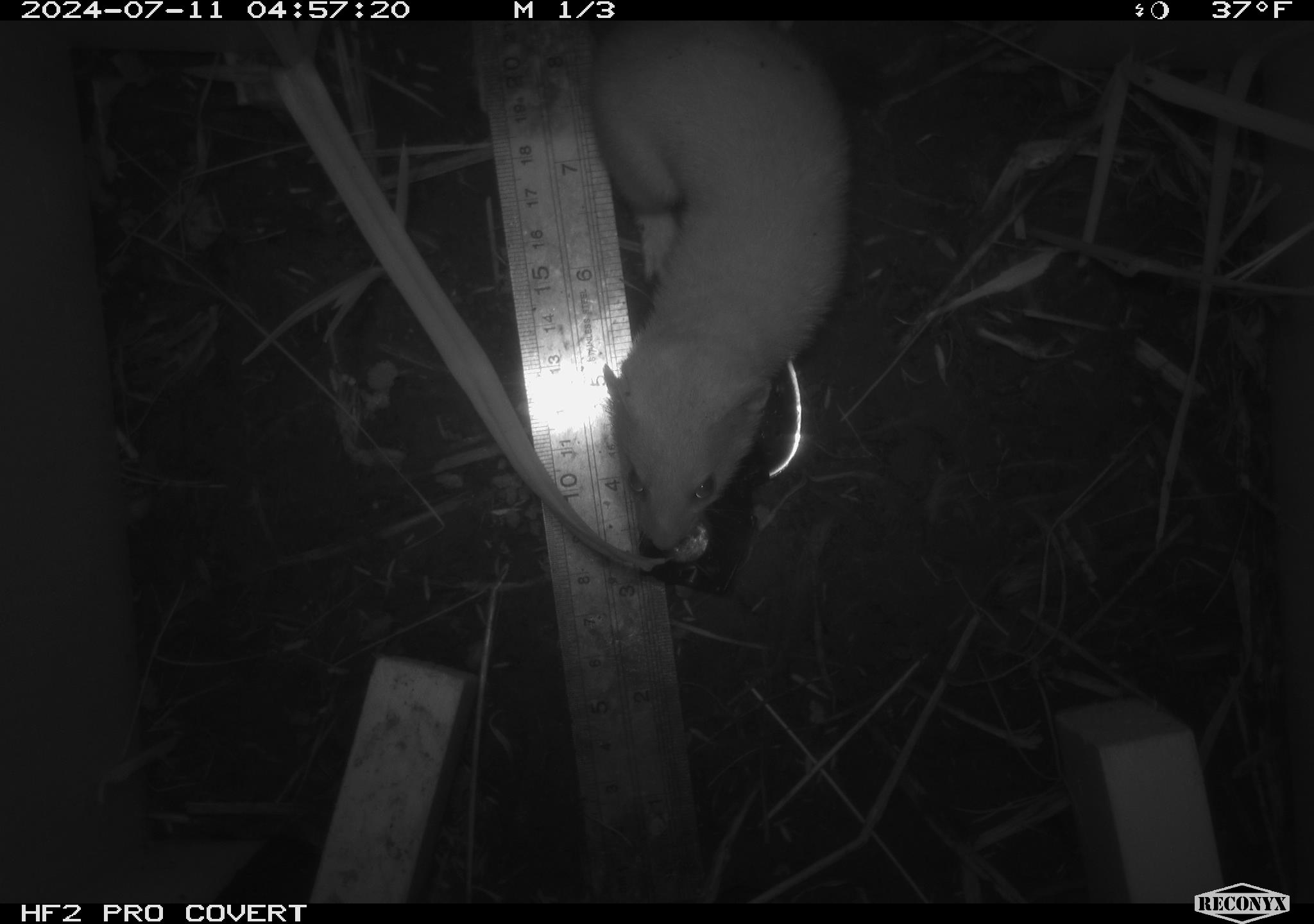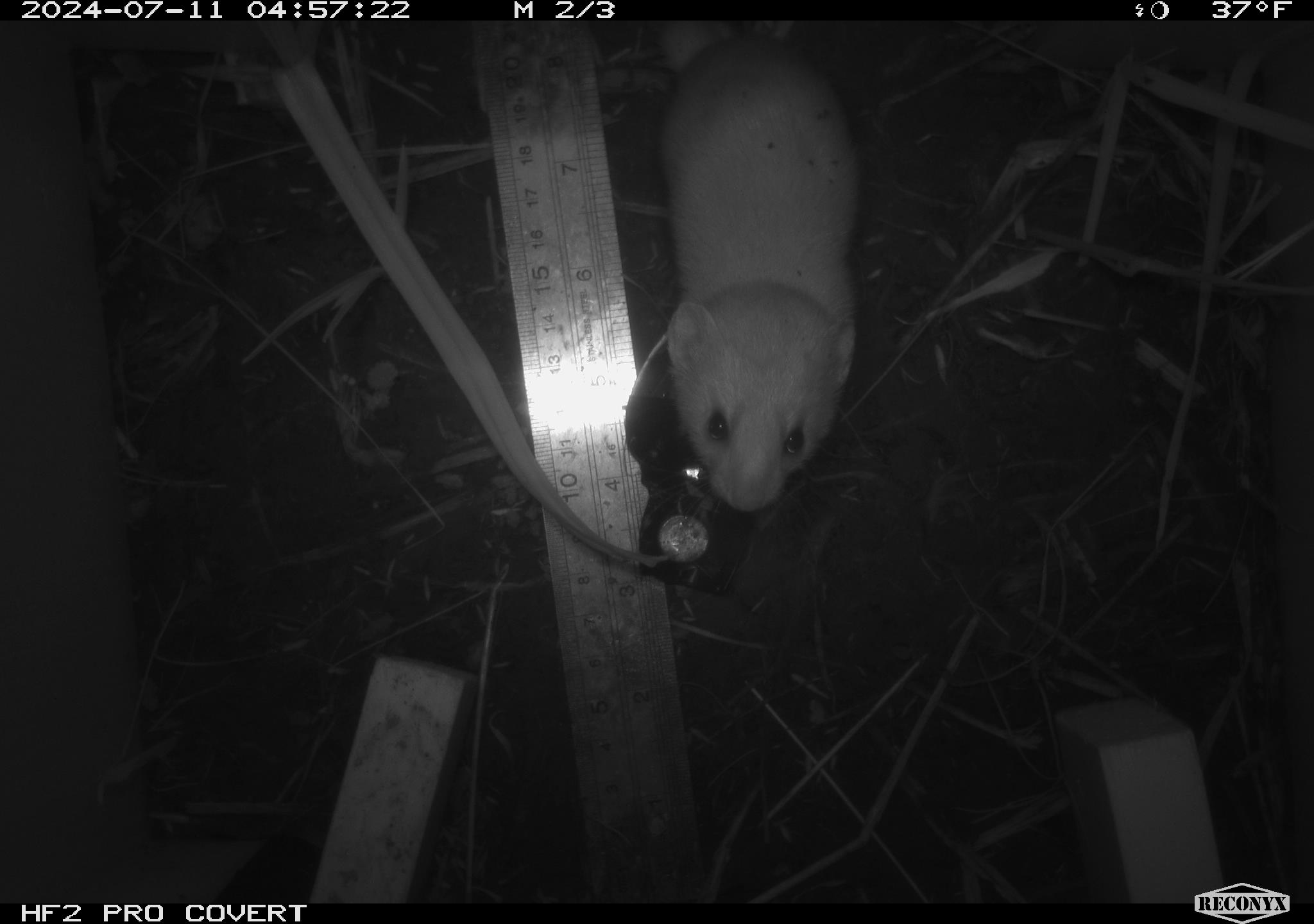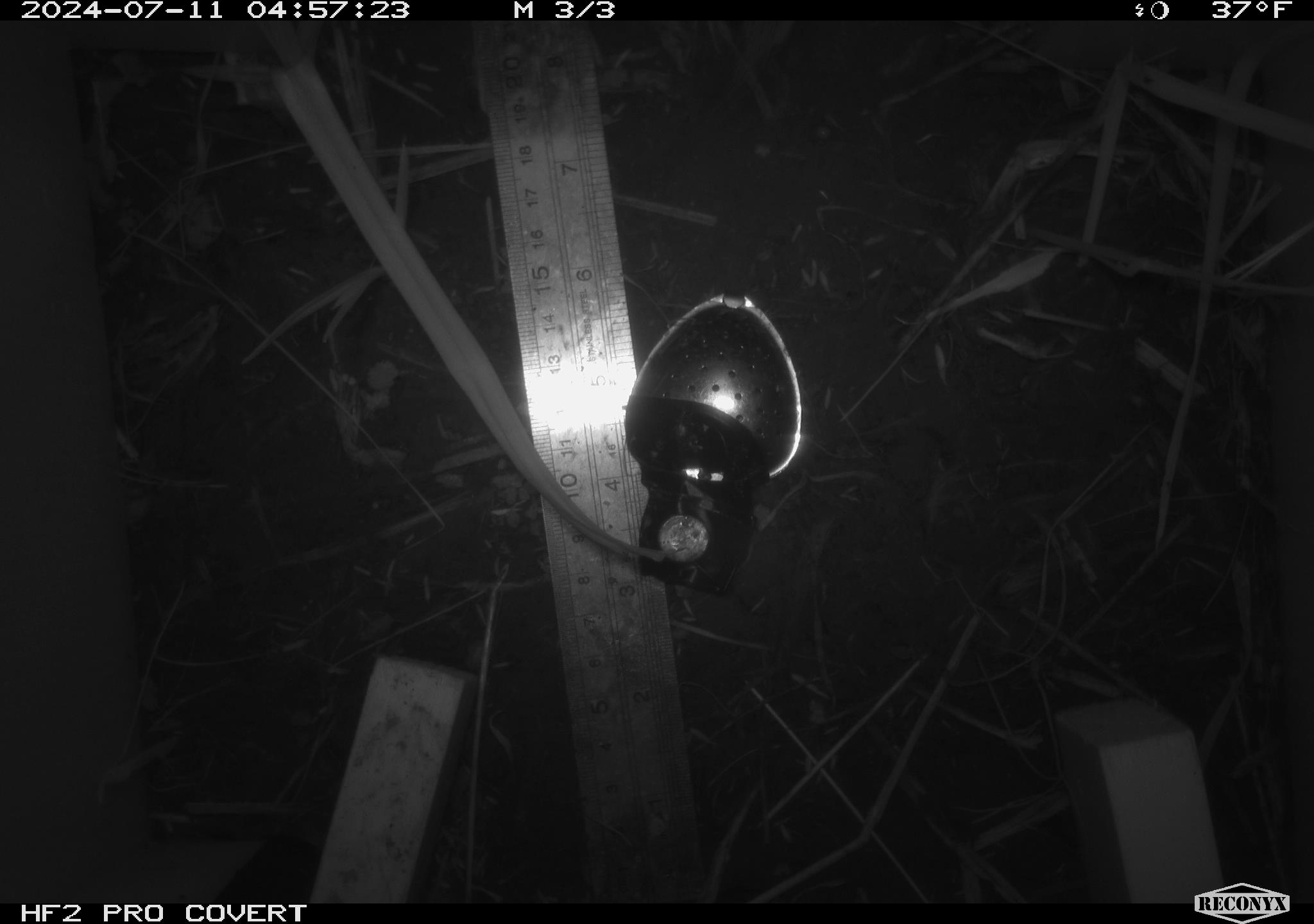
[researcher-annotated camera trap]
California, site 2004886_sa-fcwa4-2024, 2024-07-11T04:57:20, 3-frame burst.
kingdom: Animalia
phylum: Chordata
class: Mammalia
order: Carnivora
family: Mustelidae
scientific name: Mustelinae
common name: true weasels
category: mustelinae subfamily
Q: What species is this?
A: Mustelinae subfamily (true weasels) (Mustelinae).